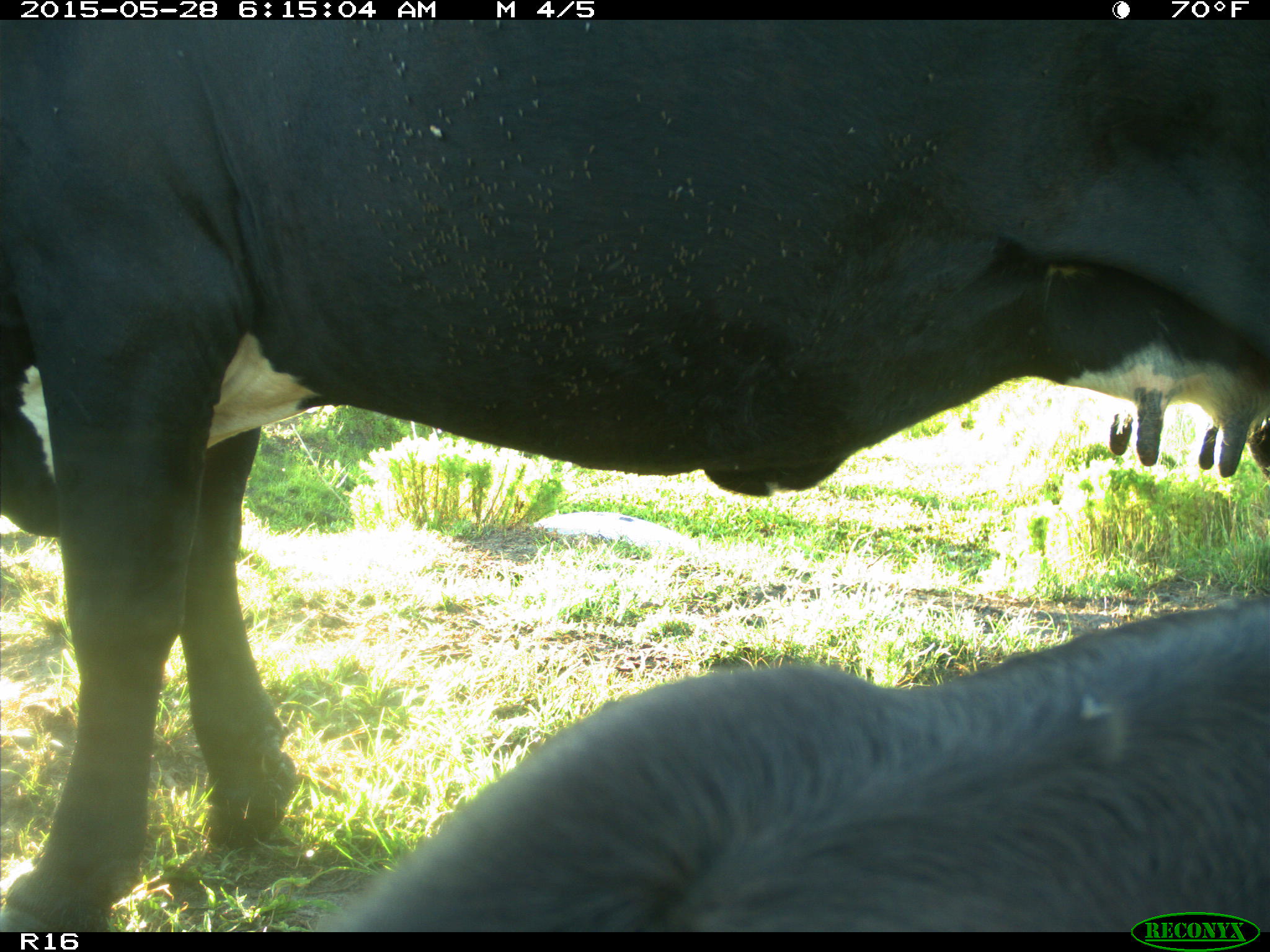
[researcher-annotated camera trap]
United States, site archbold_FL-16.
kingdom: Animalia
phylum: Chordata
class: Mammalia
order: Artiodactyla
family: Bovidae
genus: Bos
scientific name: Bos taurus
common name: domestic cow